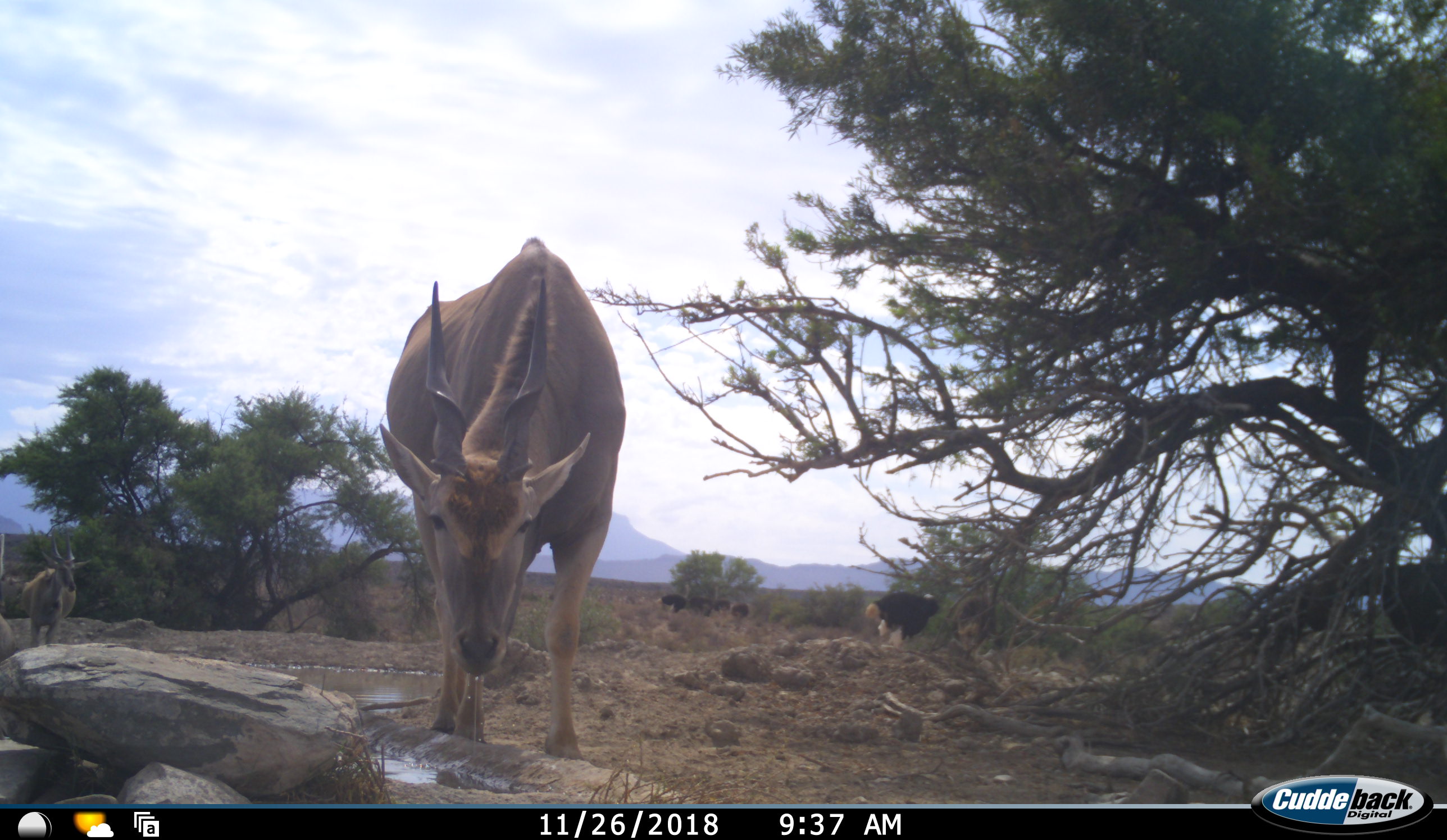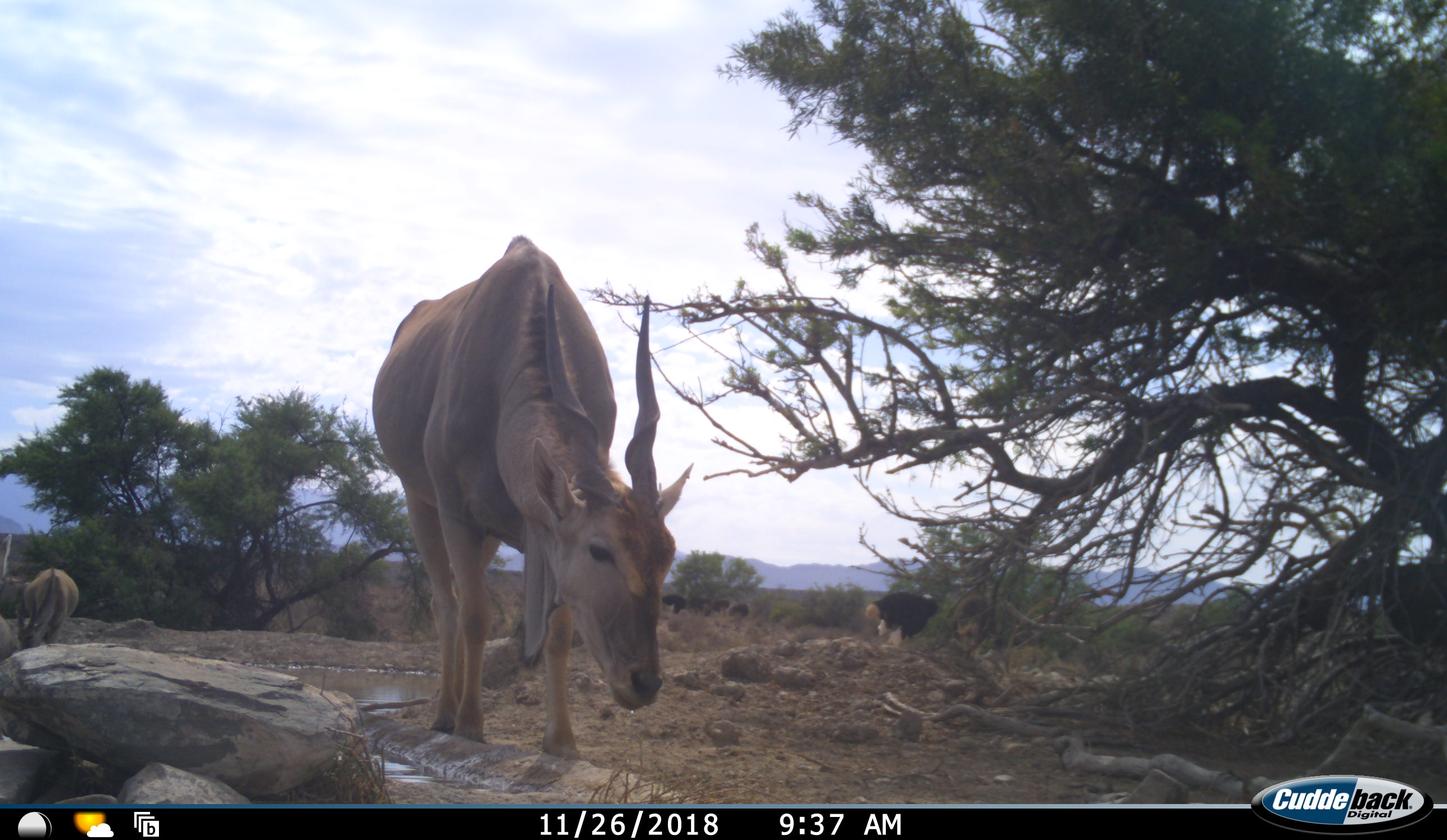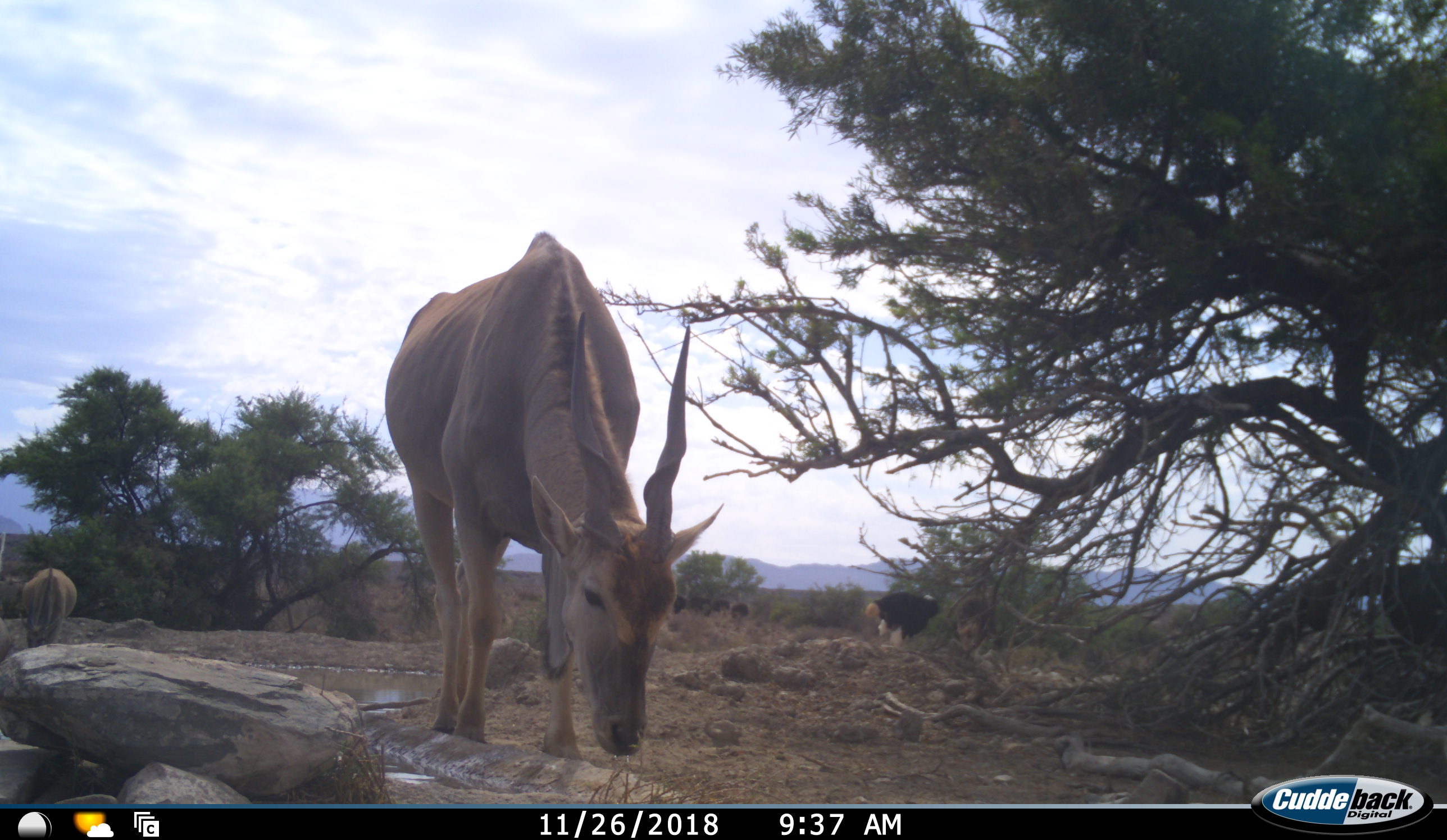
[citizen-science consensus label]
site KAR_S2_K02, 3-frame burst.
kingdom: Animalia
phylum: Chordata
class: Mammalia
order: Artiodactyla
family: Bovidae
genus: Tragelaphus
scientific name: Tragelaphus oryx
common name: eland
Eland (Tragelaphus oryx), count 2. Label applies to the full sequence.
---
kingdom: Animalia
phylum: Chordata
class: Aves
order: Struthioniformes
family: Struthionidae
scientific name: Struthionidae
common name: ostrich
Ostrich (Struthionidae), count 5. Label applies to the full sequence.